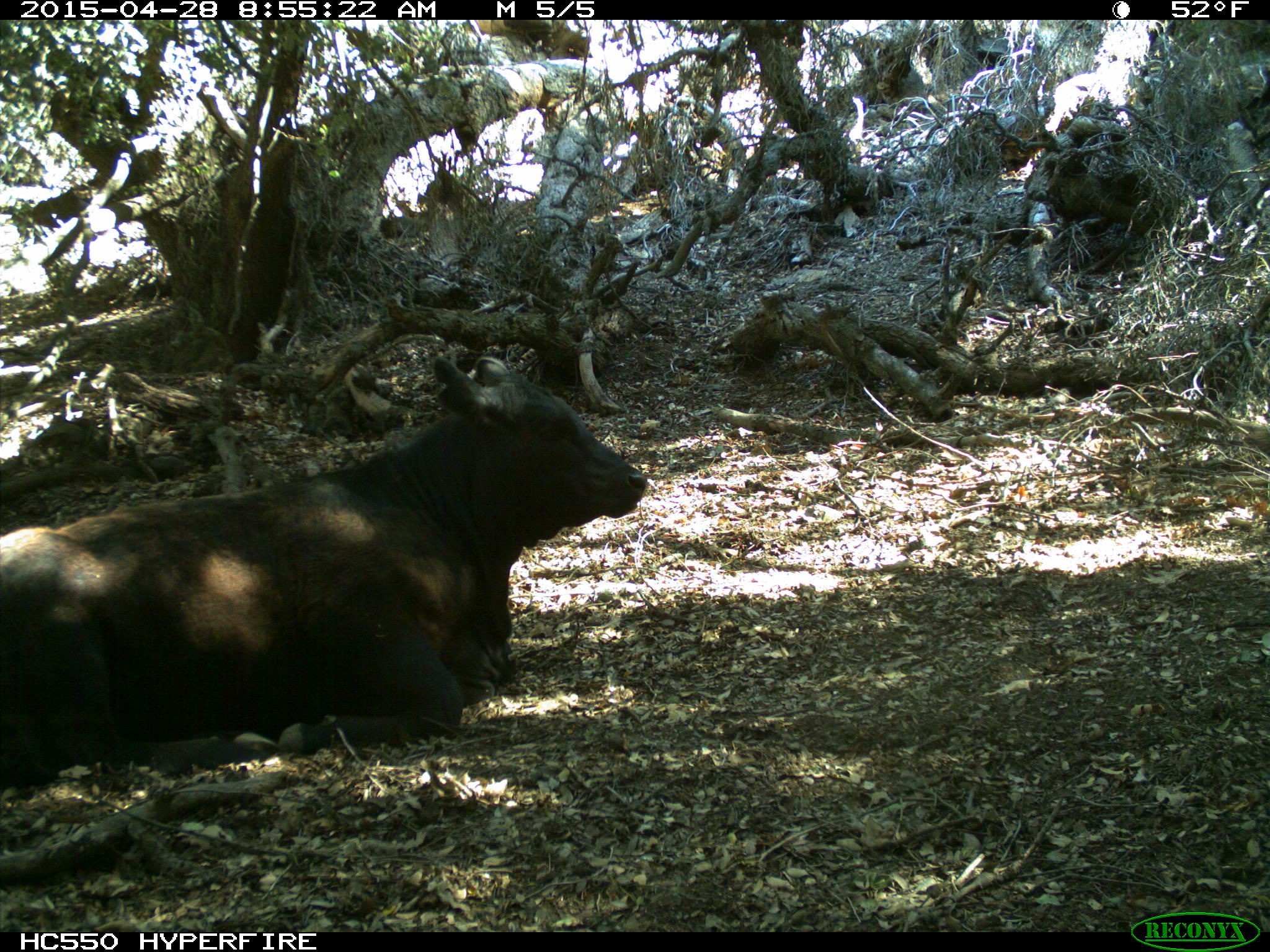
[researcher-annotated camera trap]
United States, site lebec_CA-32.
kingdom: Animalia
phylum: Chordata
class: Mammalia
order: Artiodactyla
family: Bovidae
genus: Bos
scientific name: Bos taurus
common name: domestic cow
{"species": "Bos taurus (domestic cow)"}